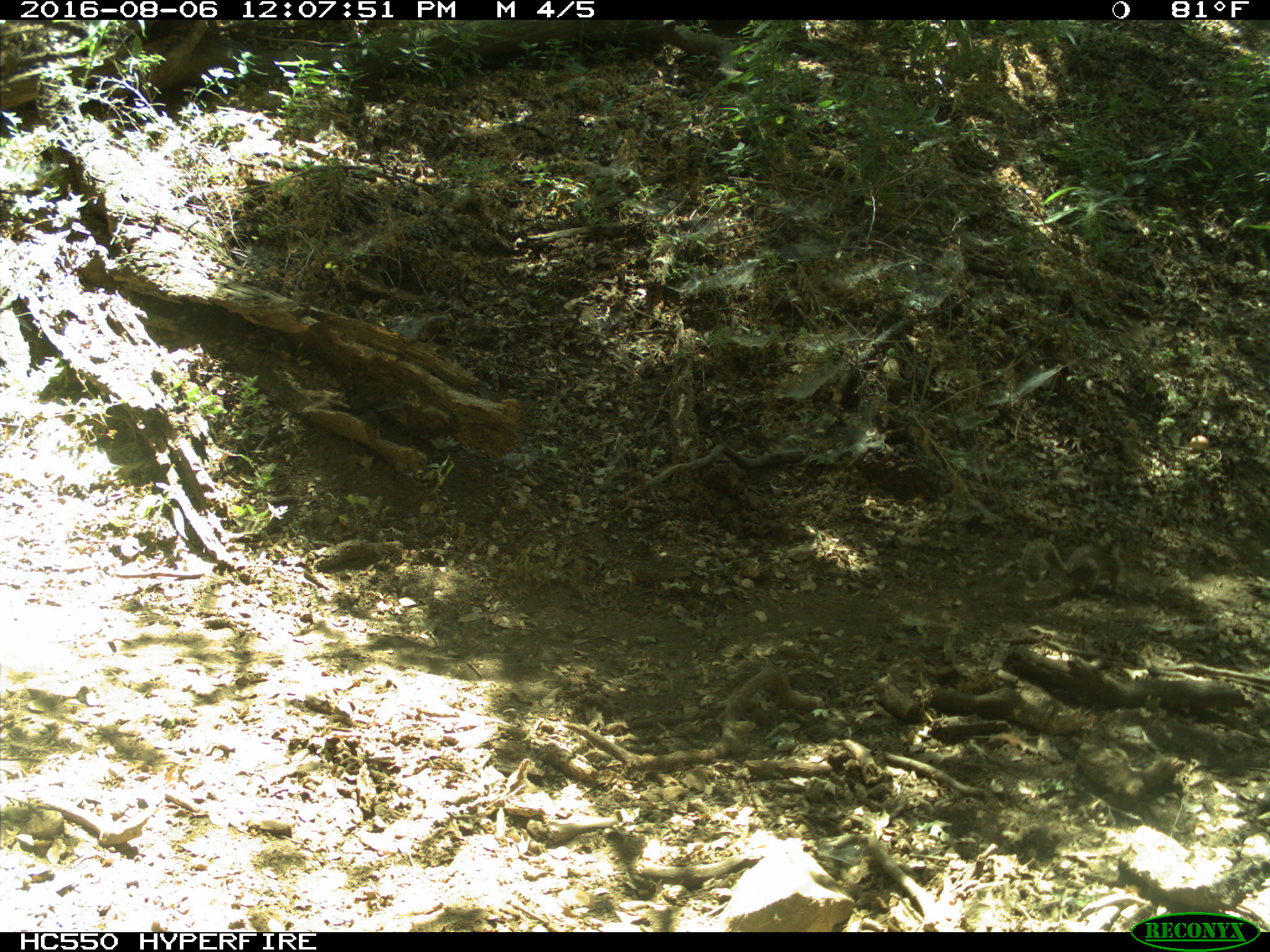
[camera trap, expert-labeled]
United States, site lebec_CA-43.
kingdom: Animalia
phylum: Chordata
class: Mammalia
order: Rodentia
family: Sciuridae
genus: Otospermophilus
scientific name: Otospermophilus beecheyi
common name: california ground squirrel